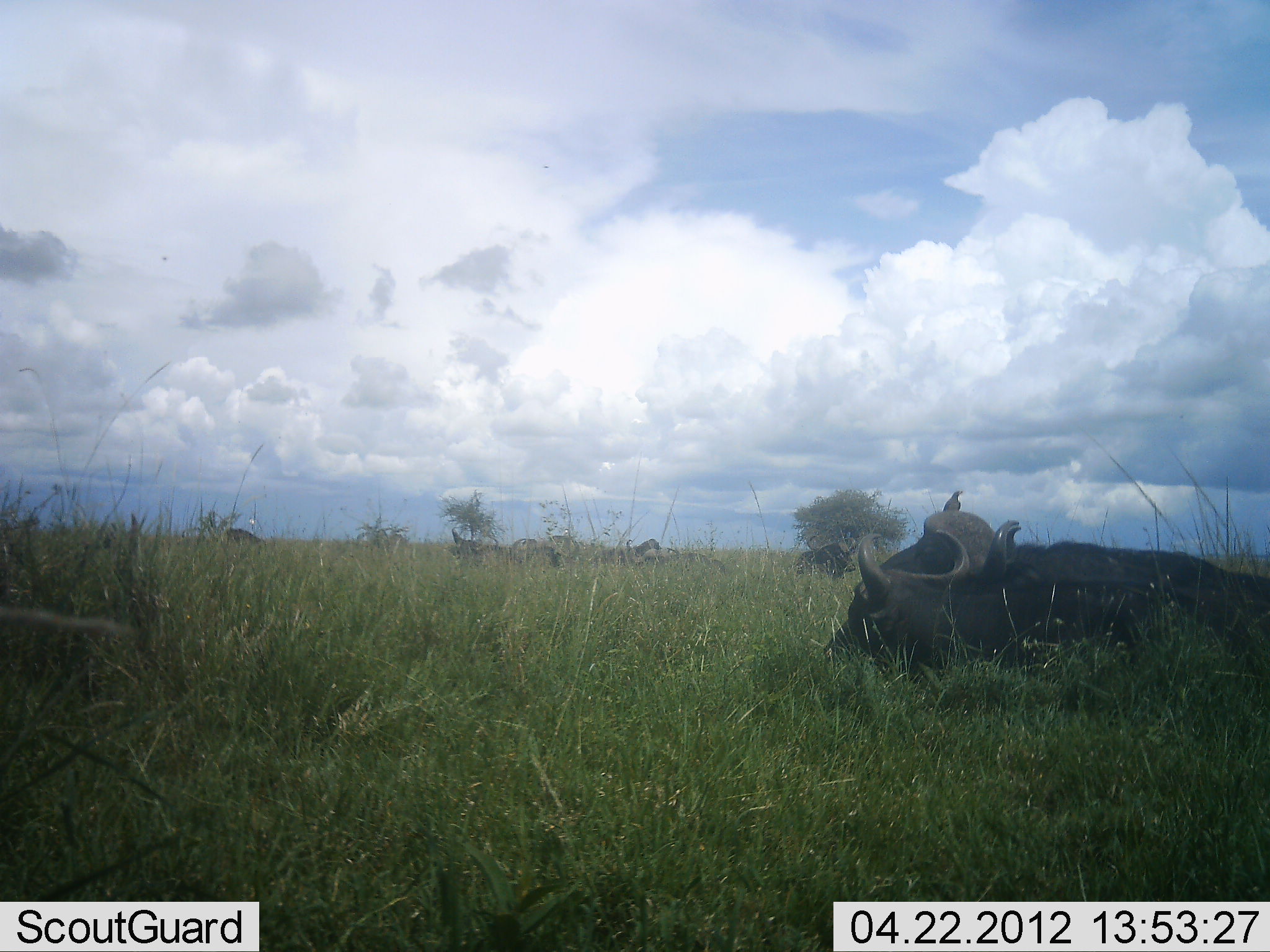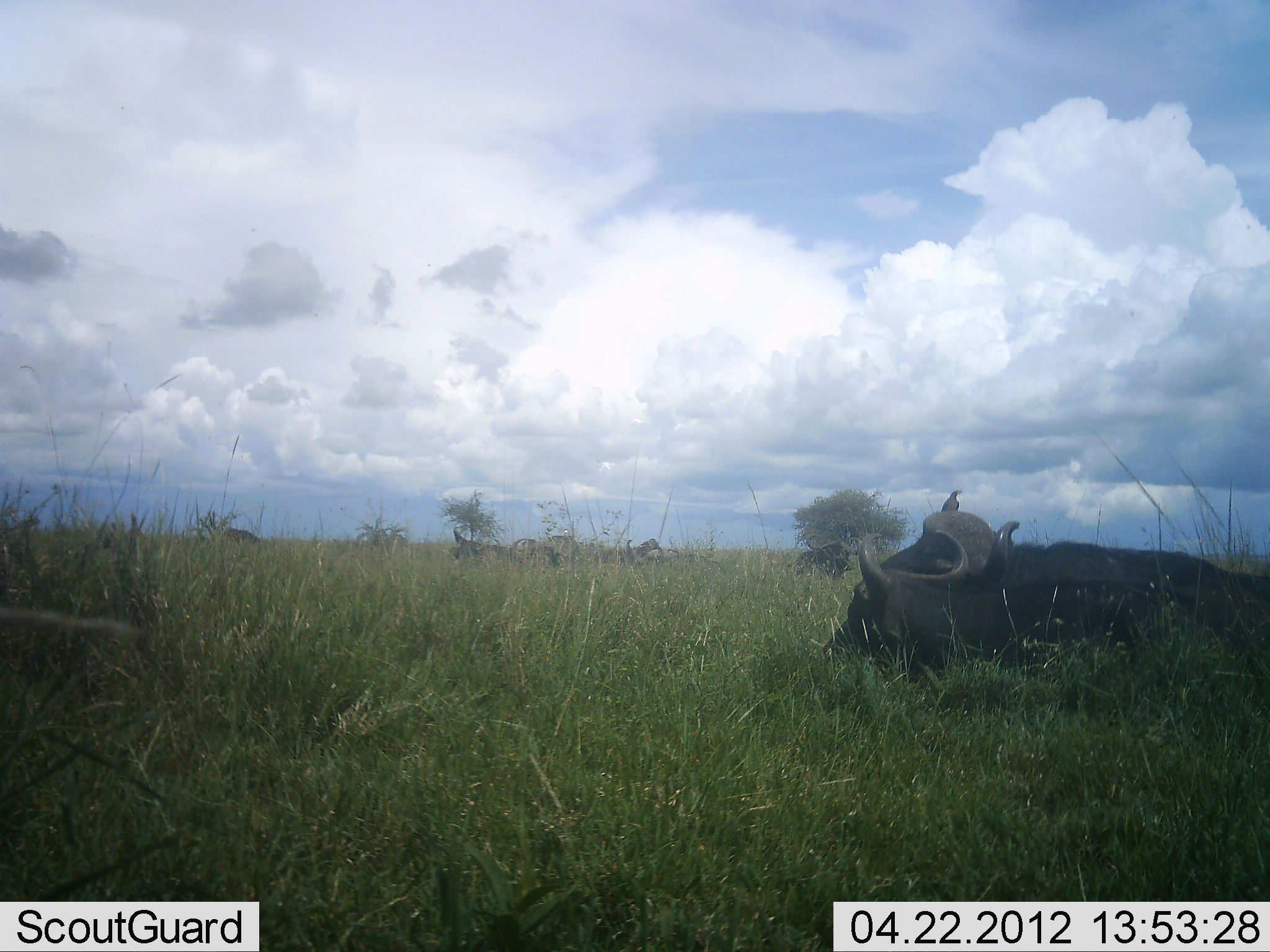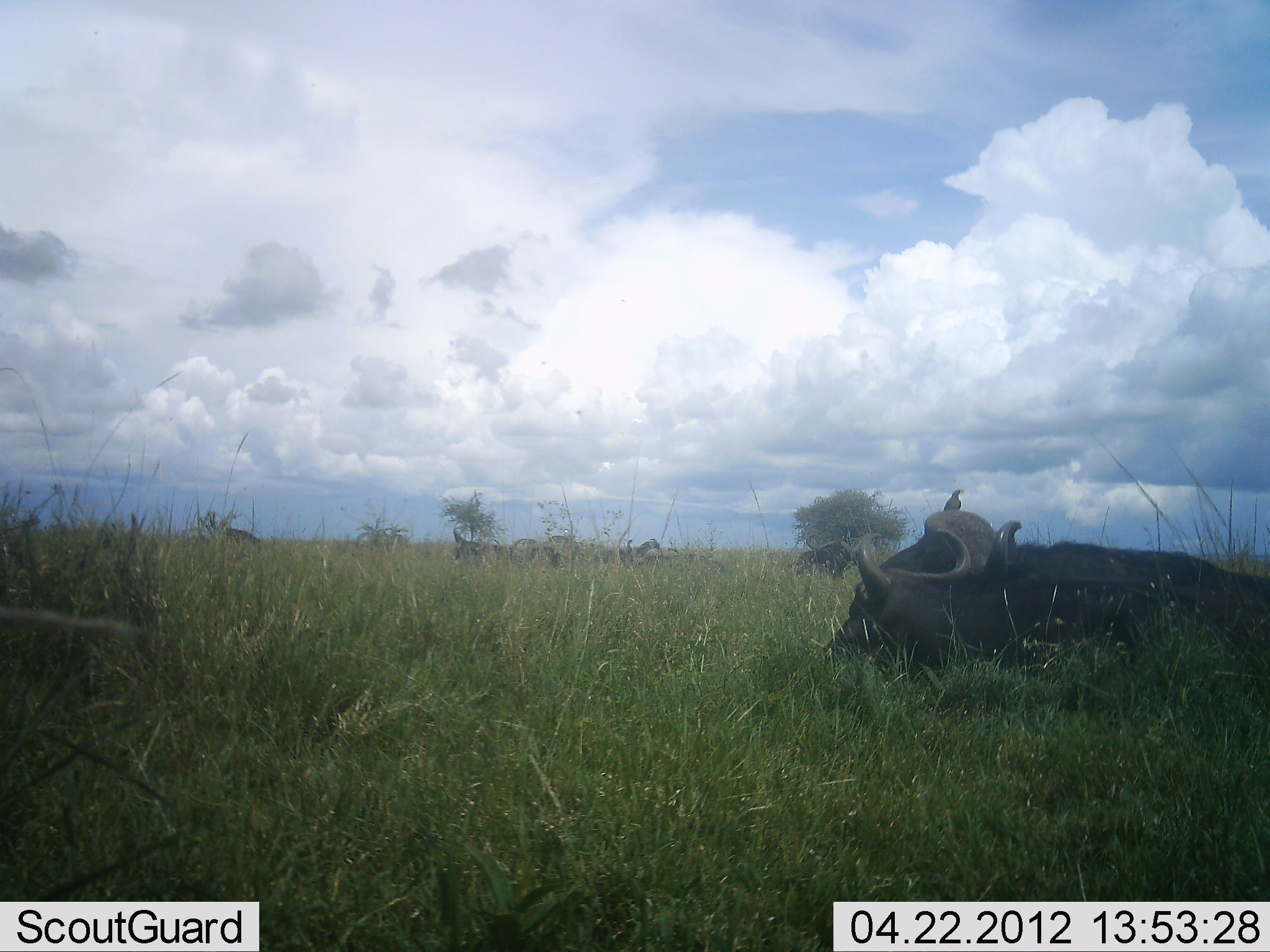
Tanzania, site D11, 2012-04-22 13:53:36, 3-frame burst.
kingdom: Animalia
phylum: Chordata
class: Mammalia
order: Artiodactyla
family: Bovidae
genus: Syncerus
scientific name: Syncerus caffer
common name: cape buffalo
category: buffalo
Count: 2.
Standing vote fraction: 14%.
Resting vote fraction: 95%.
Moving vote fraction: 0%.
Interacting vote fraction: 5%.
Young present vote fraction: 0%.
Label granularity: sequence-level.